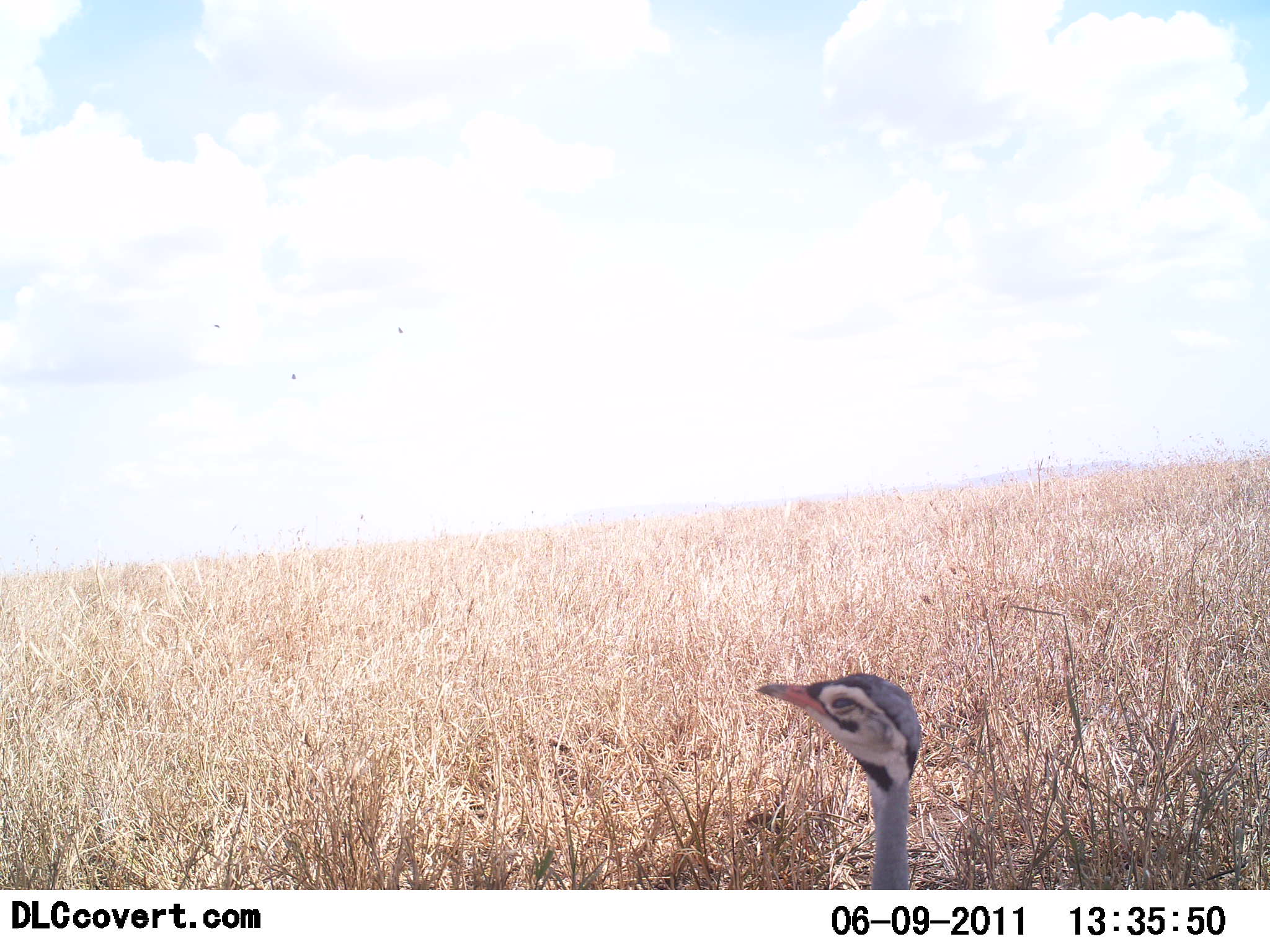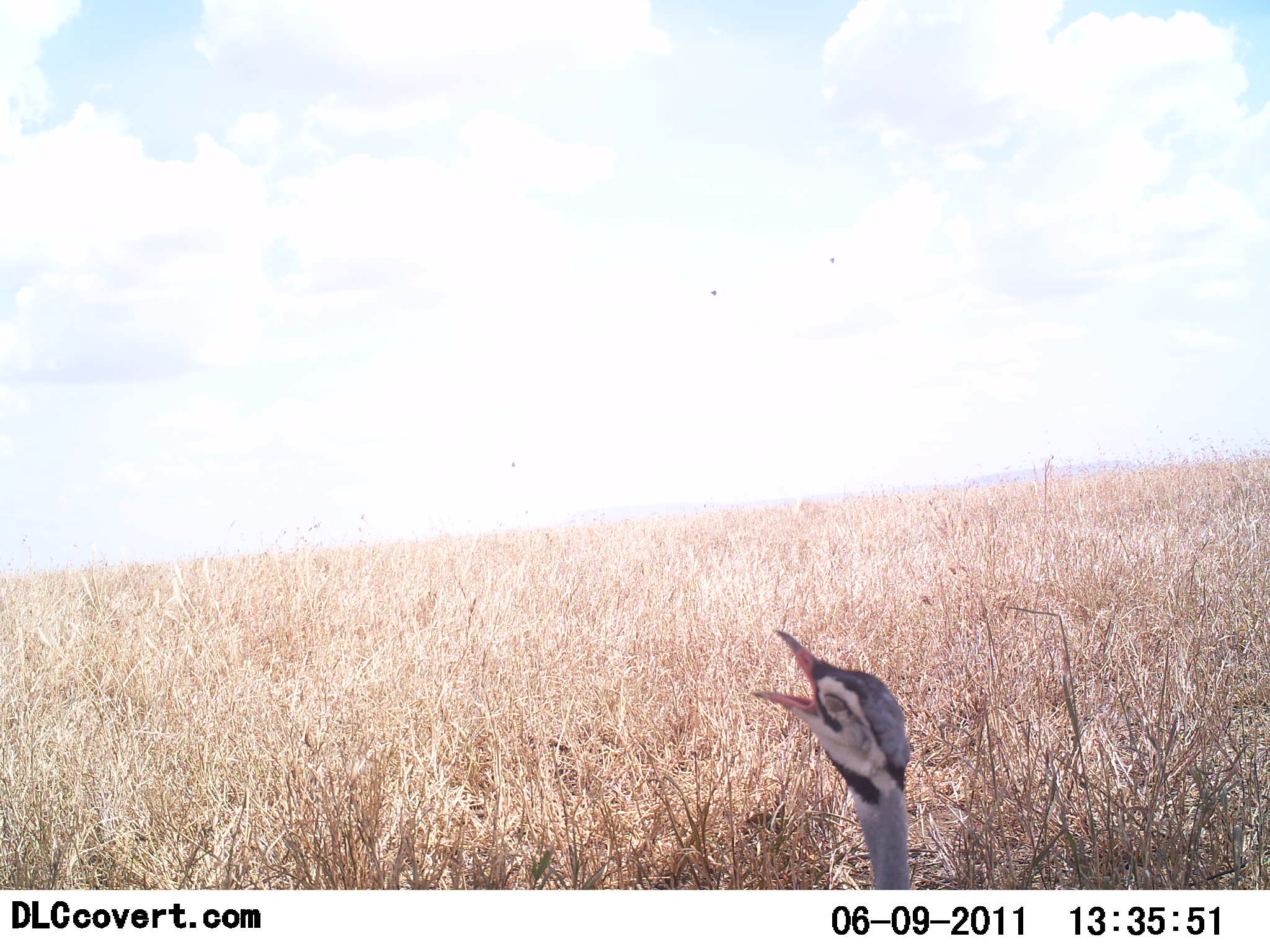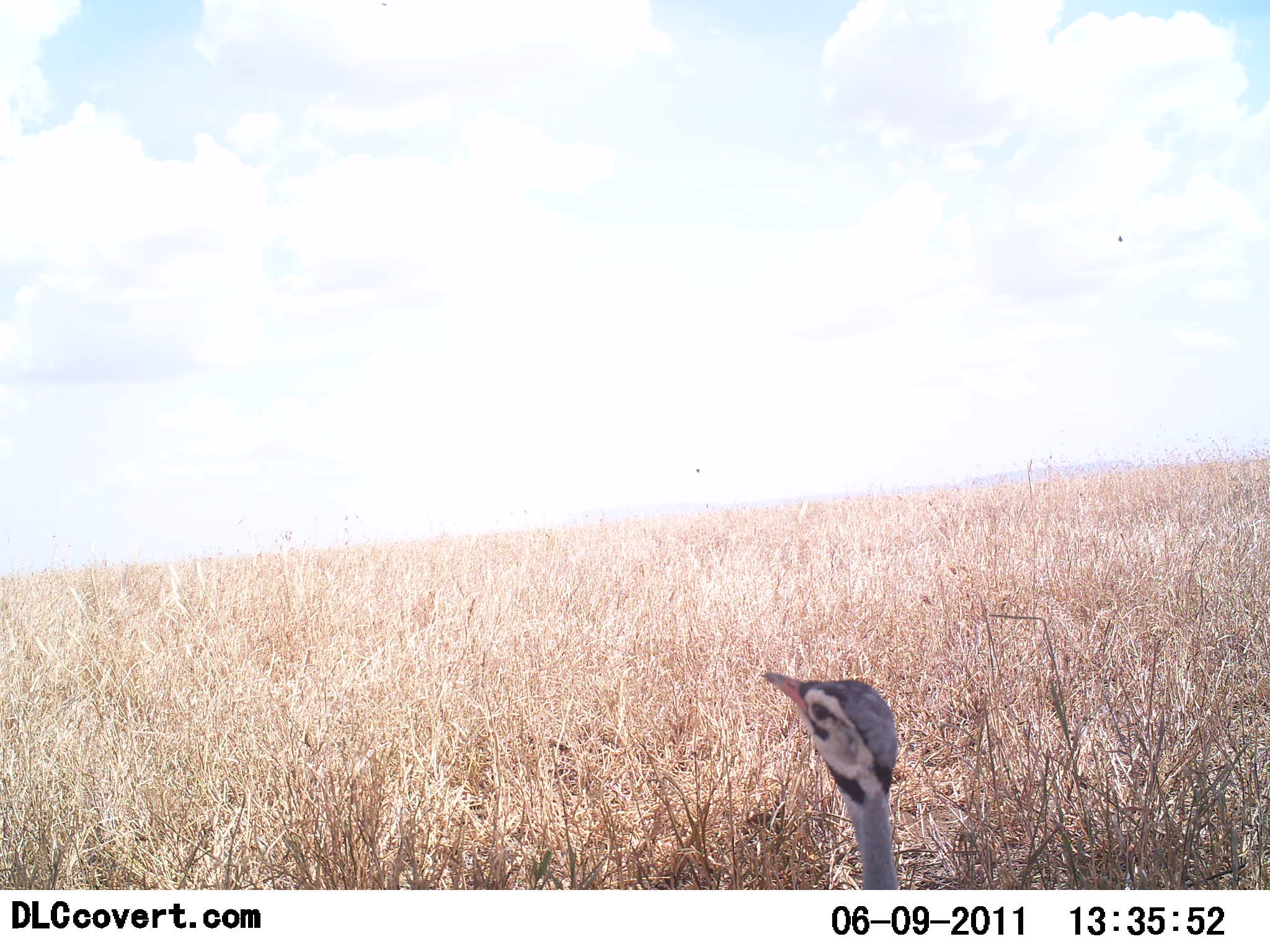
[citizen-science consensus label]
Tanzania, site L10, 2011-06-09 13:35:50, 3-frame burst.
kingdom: Animalia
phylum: Chordata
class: Aves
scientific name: Aves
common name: bird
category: otherbird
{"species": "otherbird (bird) (Aves)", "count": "1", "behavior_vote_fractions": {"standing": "45%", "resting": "27%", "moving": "9%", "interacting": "18%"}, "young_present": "0%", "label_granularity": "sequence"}